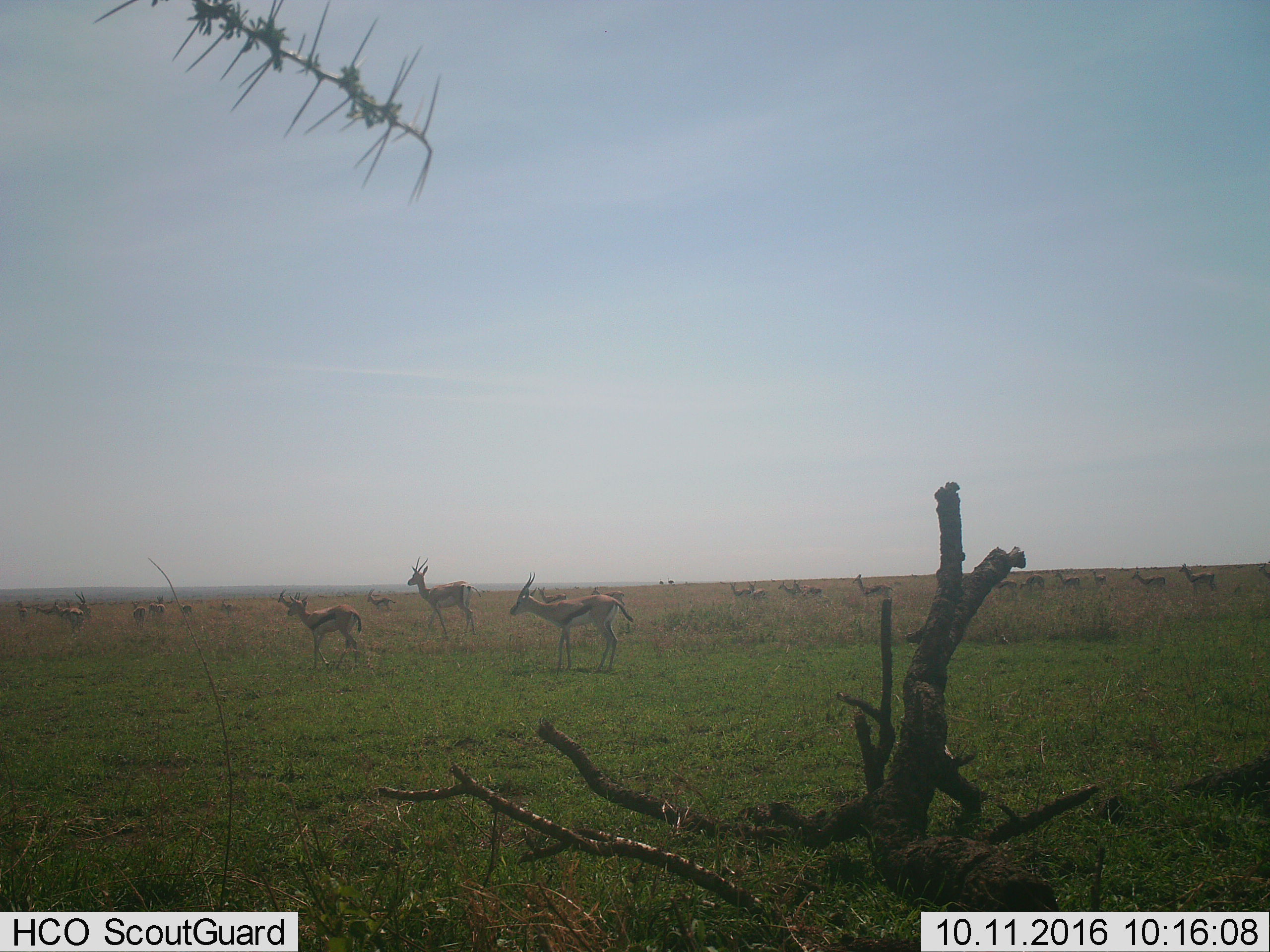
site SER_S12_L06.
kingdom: Animalia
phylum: Chordata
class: Mammalia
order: Artiodactyla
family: Bovidae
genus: Eudorcas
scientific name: Eudorcas thomsonii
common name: thomson's gazelle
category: gazellethomsons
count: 11-50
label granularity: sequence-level